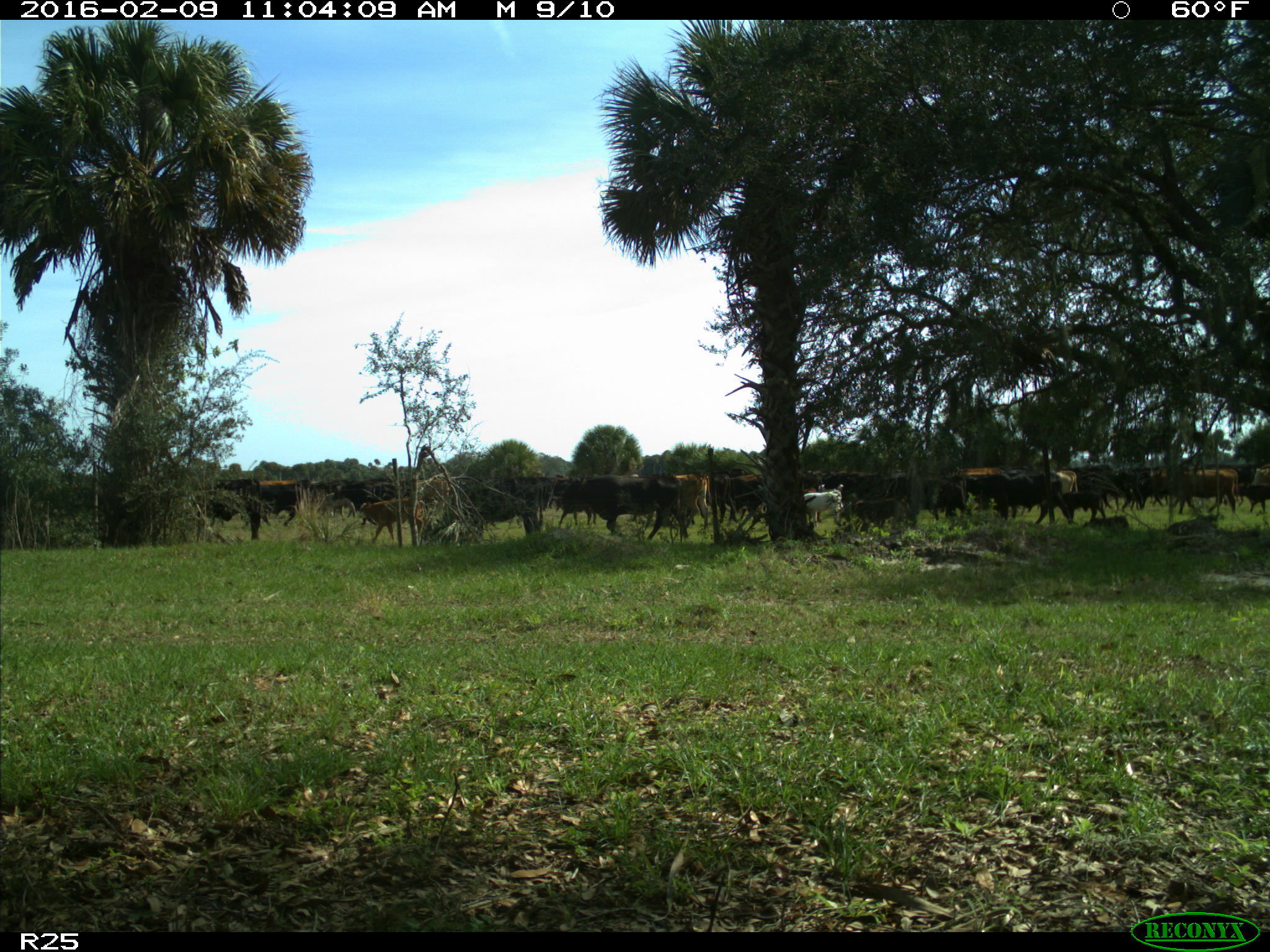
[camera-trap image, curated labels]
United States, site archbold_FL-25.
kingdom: Animalia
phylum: Chordata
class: Mammalia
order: Artiodactyla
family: Bovidae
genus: Bos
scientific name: Bos taurus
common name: domestic cow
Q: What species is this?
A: Bos taurus (domestic cow).